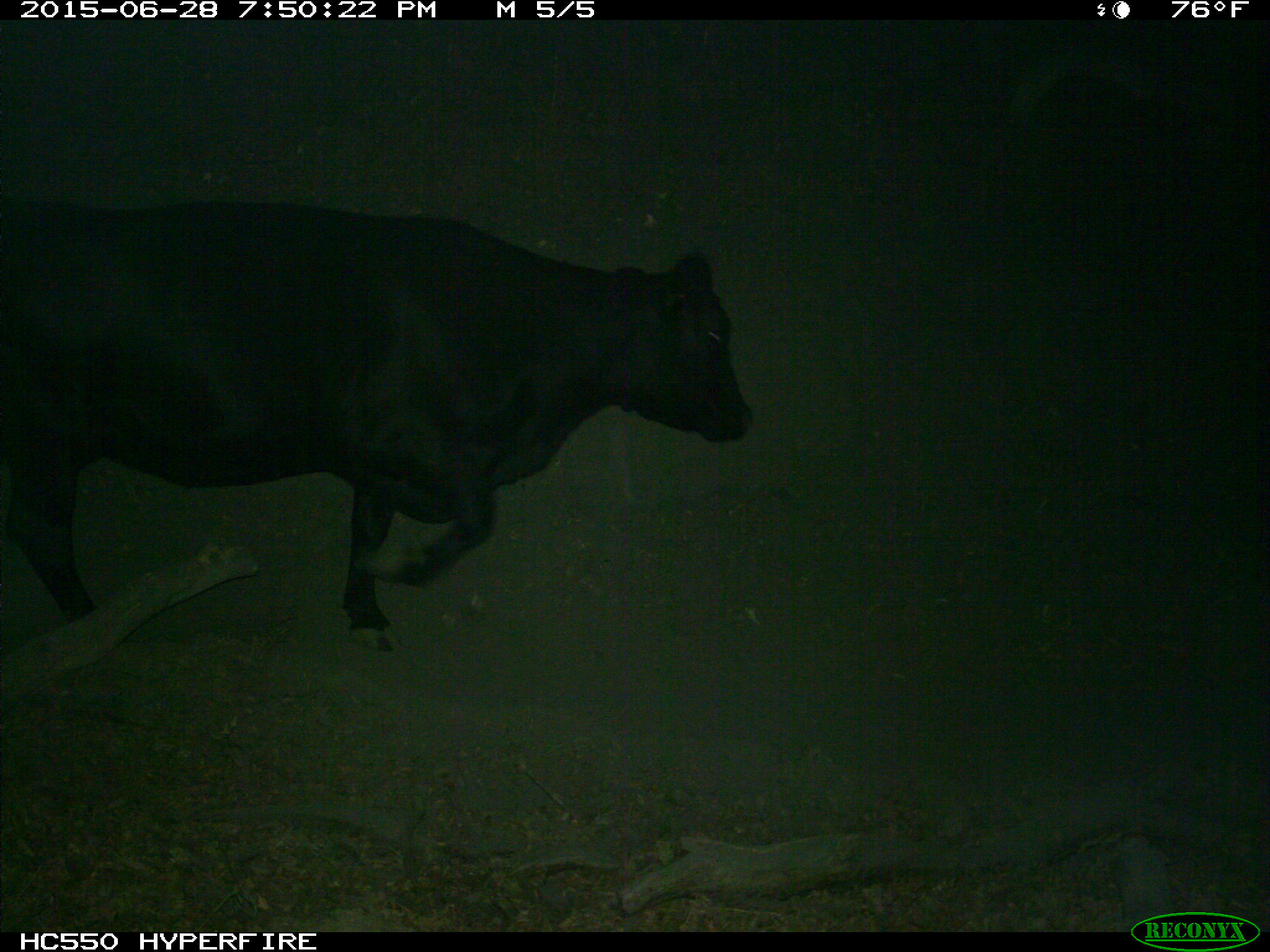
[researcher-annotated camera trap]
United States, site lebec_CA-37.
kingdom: Animalia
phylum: Chordata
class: Mammalia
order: Artiodactyla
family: Bovidae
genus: Bos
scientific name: Bos taurus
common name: domestic cow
Bos taurus (domestic cow).